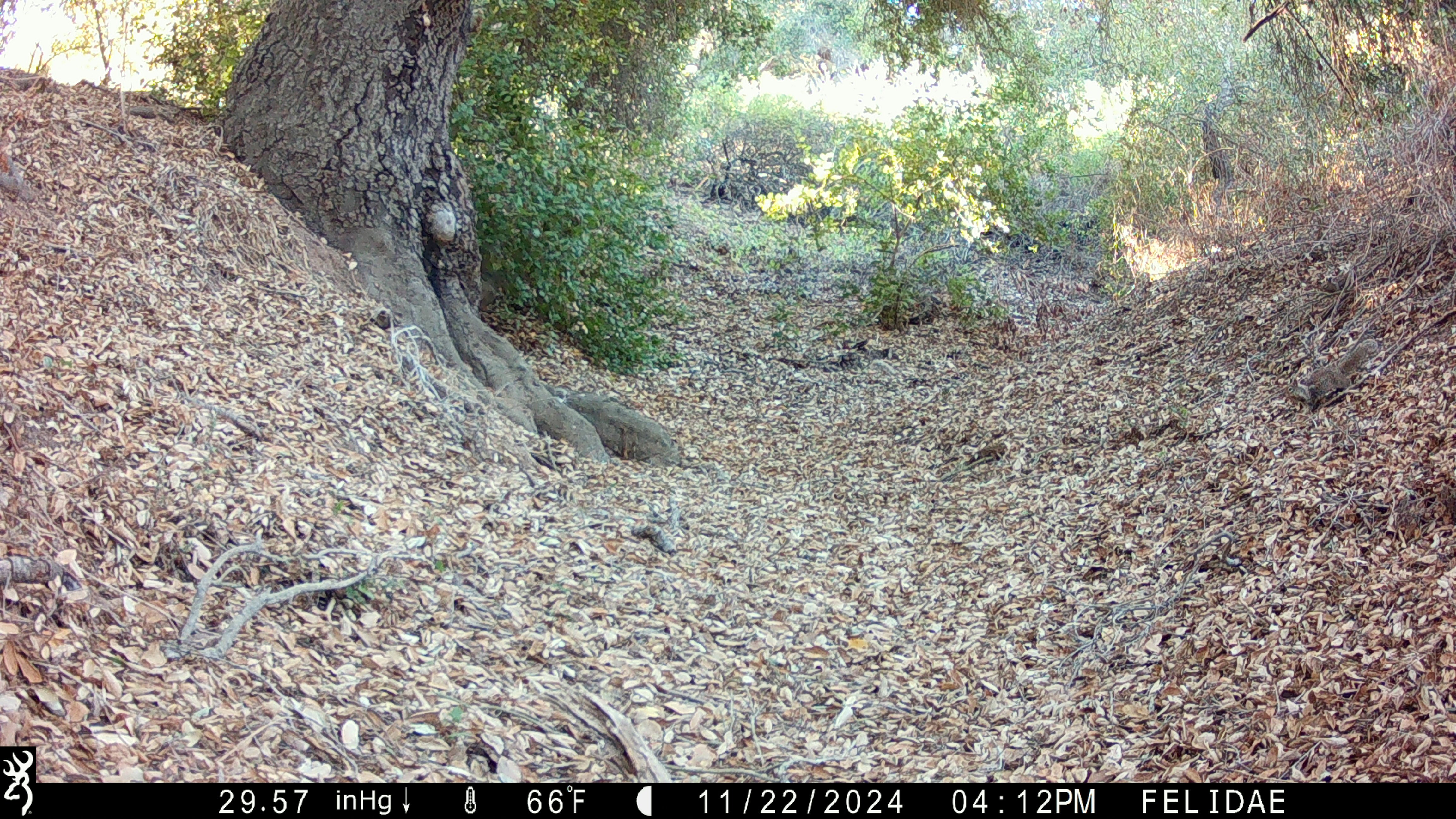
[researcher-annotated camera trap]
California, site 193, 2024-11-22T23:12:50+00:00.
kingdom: Animalia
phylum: Chordata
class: Mammalia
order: Rodentia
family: Sciuridae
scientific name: Sciuridae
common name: squirrel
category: unknown squirrel